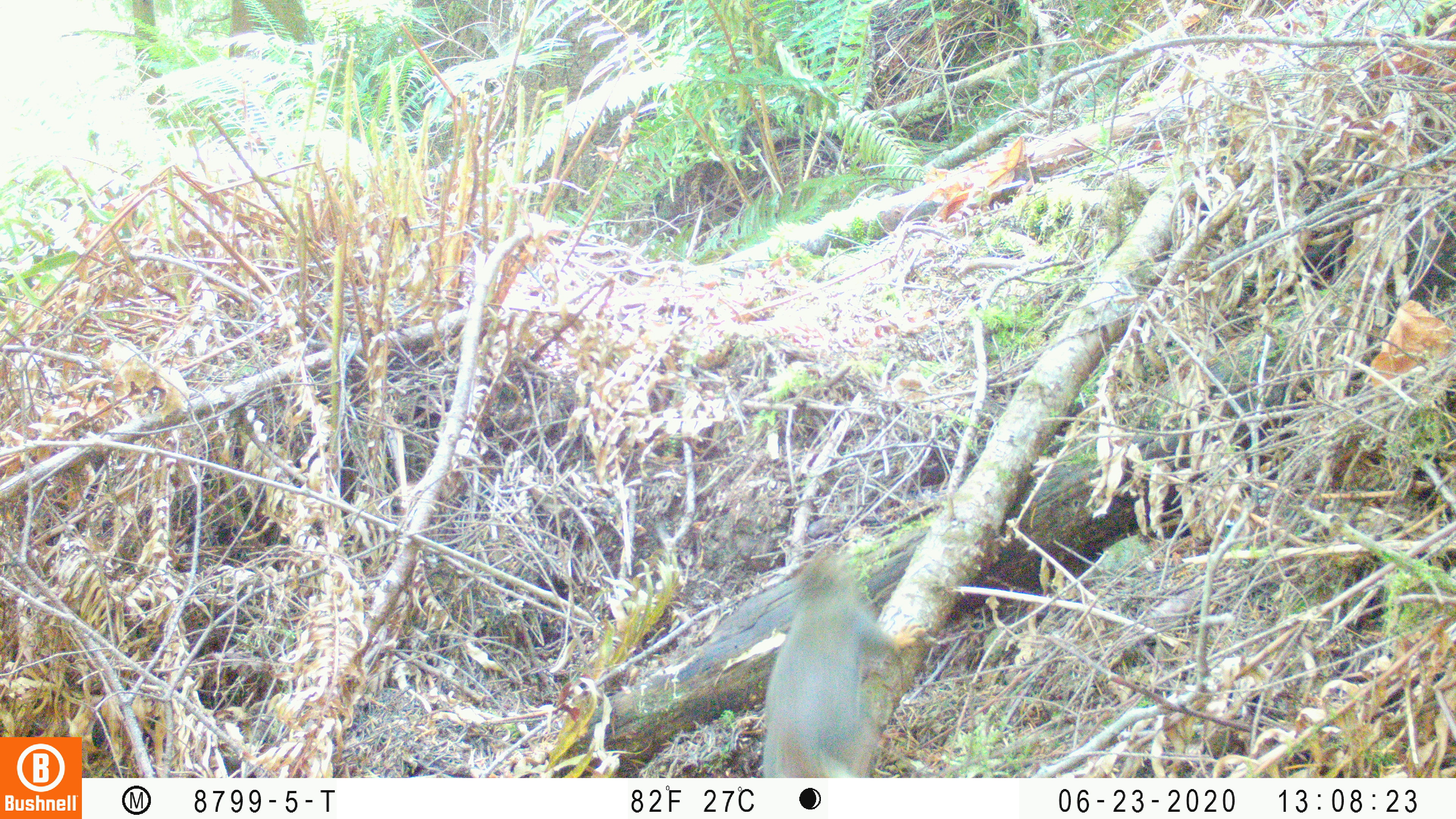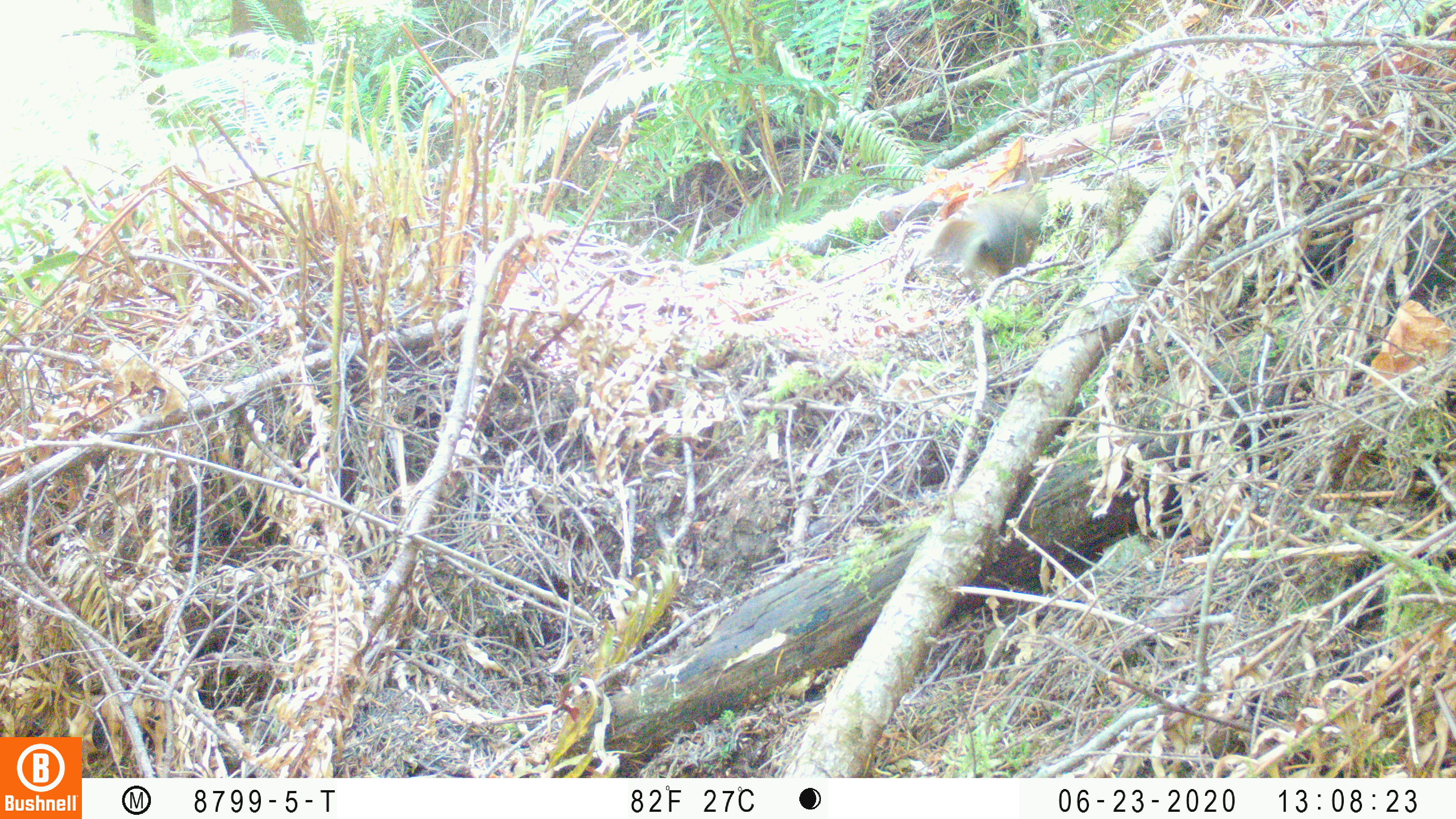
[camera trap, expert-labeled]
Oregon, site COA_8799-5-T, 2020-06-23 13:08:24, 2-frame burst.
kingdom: Animalia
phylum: Chordata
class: Mammalia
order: Rodentia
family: Sciuridae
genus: Tamiasciurus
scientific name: Tamiasciurus douglasii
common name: douglas squirrel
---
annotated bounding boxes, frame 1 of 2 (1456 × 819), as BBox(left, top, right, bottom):
douglas squirrel: BBox(751, 528, 935, 772)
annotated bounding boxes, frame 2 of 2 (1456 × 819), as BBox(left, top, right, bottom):
douglas squirrel: BBox(933, 186, 1053, 284)